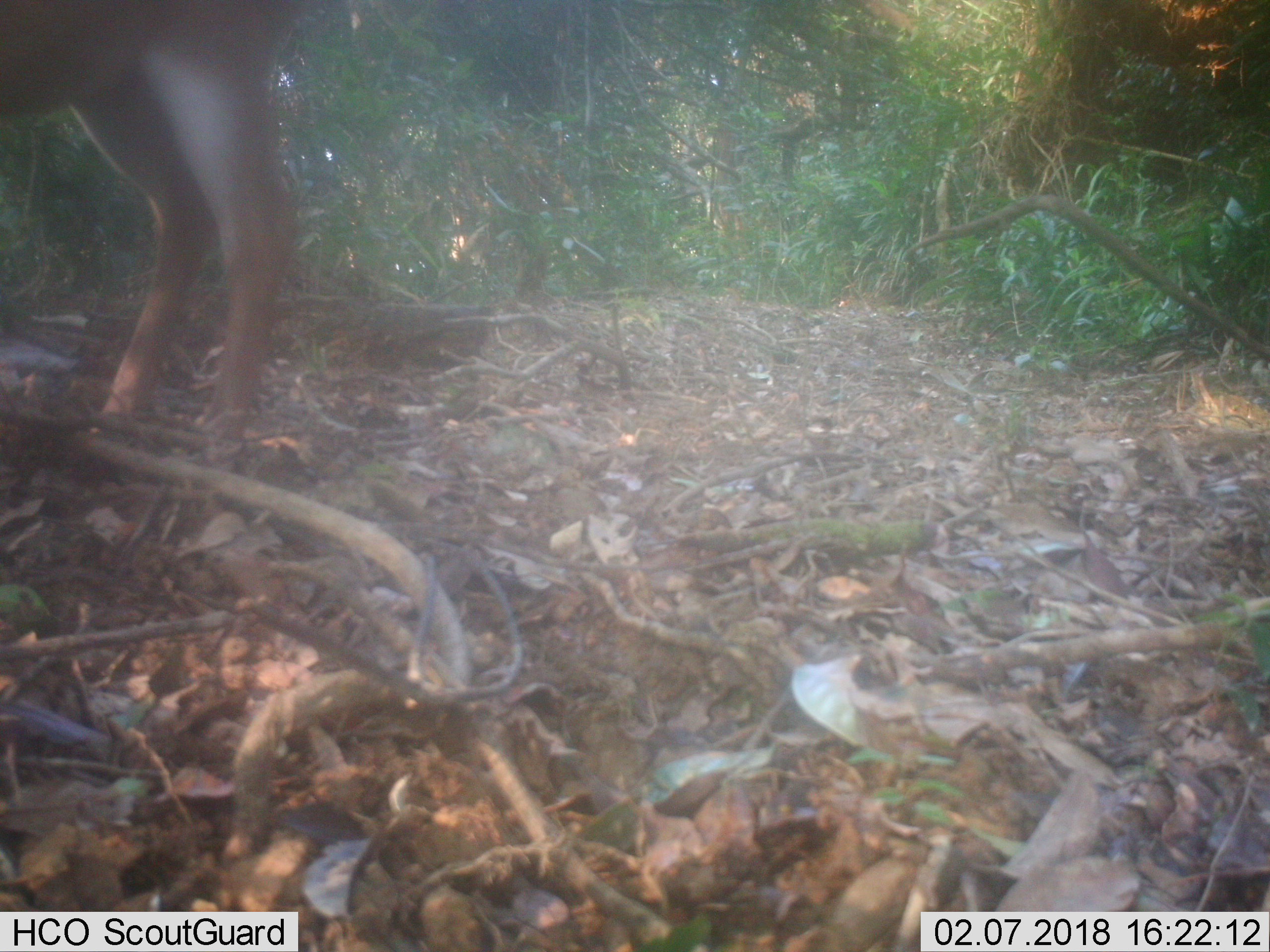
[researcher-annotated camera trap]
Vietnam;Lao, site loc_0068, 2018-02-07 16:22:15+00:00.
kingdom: Animalia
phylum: Chordata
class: Mammalia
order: Artiodactyla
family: Cervidae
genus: Muntiacus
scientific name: Muntiacus vuquangensis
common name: large-antlered muntjac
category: large antlered muntjac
Large antlered muntjac (large-antlered muntjac) (Muntiacus vuquangensis). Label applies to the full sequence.